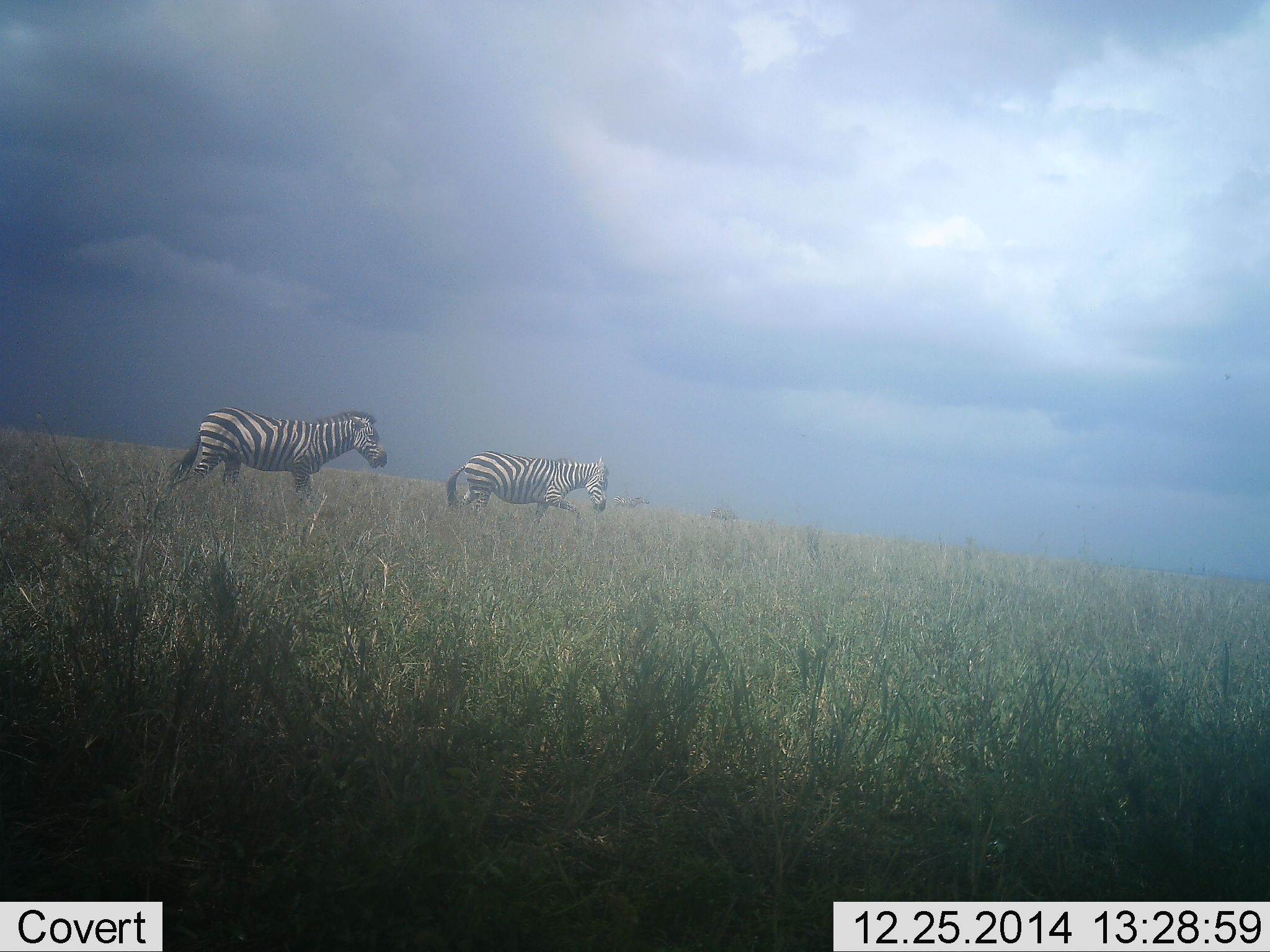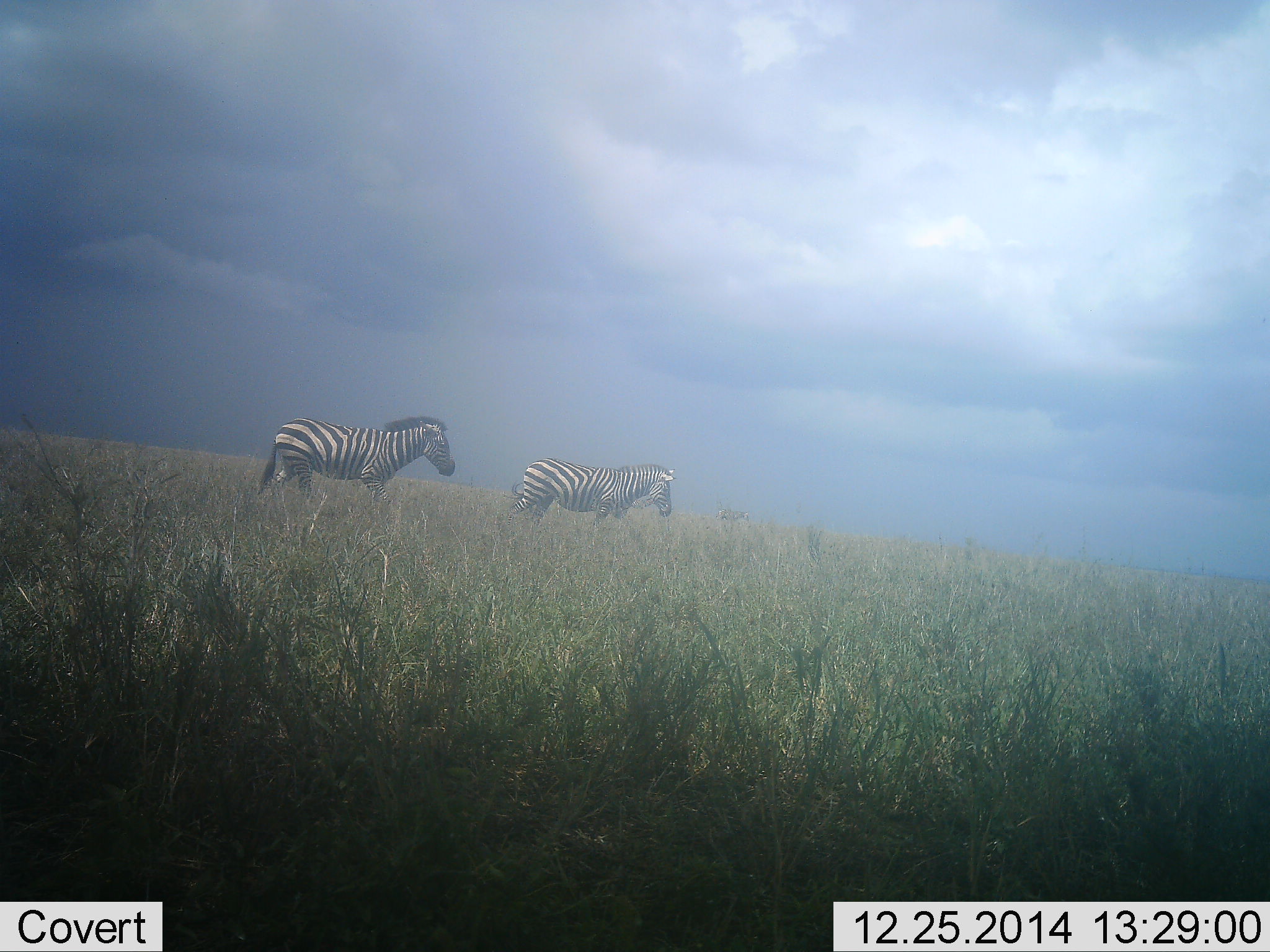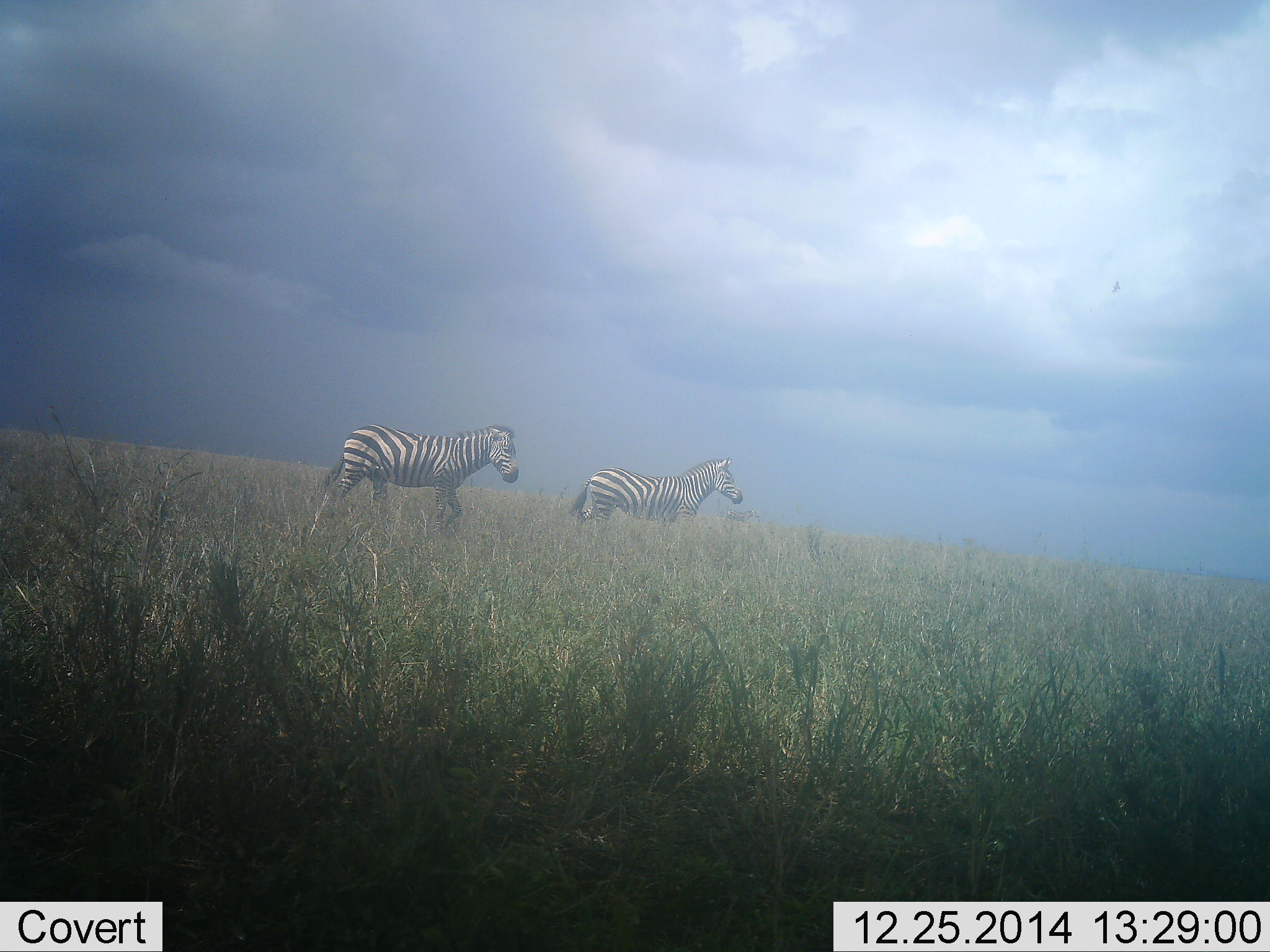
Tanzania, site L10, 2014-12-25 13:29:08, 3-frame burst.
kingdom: Animalia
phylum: Chordata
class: Mammalia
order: Perissodactyla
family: Equidae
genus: Equus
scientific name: Equus quagga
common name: plains zebra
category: zebra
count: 2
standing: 20%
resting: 0%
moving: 80%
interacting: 0%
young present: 0%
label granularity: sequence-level